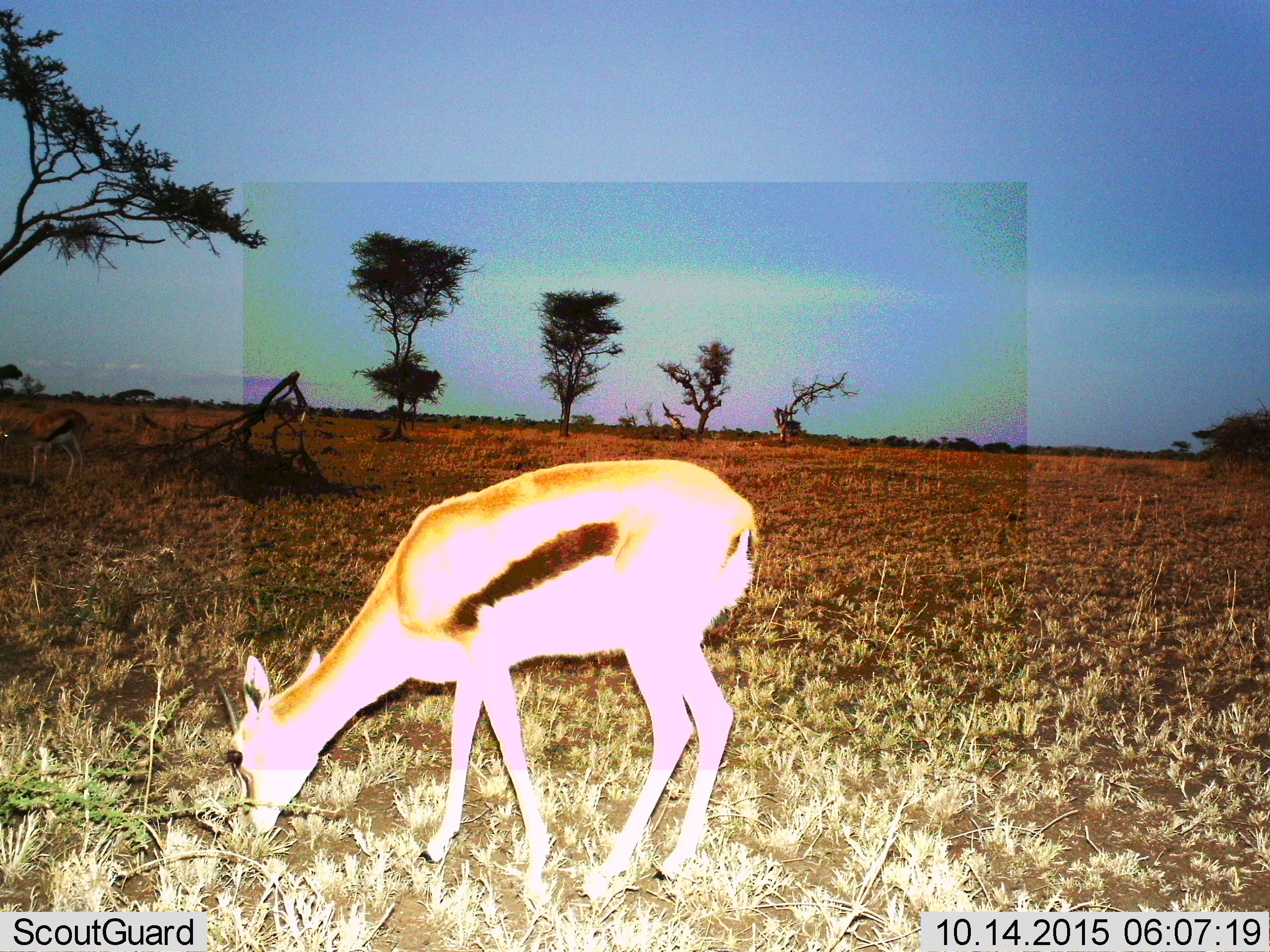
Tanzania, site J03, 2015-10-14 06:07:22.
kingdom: Animalia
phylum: Chordata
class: Mammalia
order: Artiodactyla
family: Bovidae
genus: Eudorcas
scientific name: Eudorcas thomsonii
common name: thomson's gazelle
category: gazellethomsons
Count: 1.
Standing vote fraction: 44%.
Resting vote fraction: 0%.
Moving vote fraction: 0%.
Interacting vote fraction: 0%.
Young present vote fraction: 0%.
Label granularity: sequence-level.